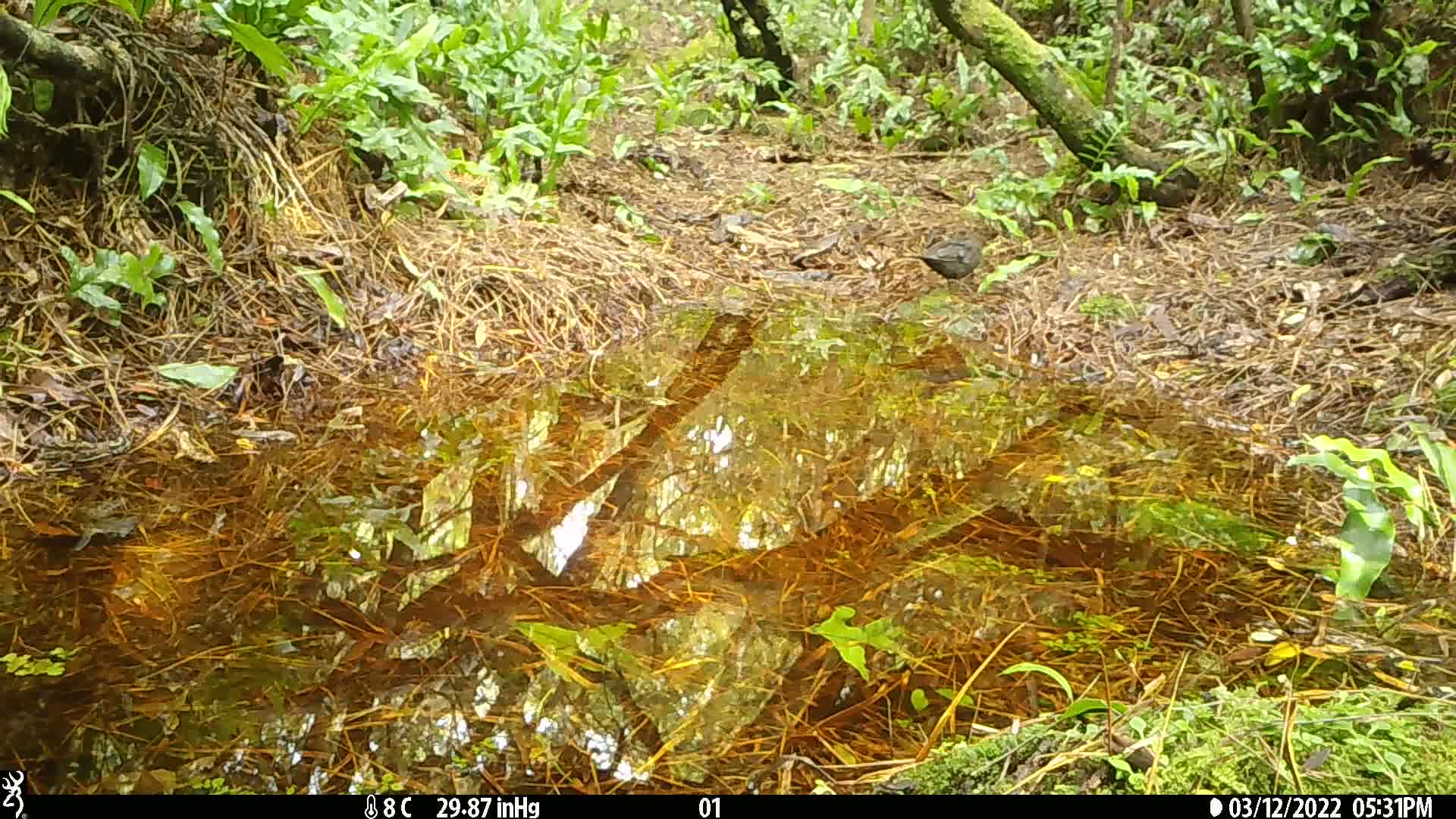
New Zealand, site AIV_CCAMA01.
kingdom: Animalia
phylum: Chordata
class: Aves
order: Passeriformes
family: Turdidae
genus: Turdus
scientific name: Turdus merula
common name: eurasian blackbird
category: blackbird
Blackbird (eurasian blackbird) (Turdus merula).